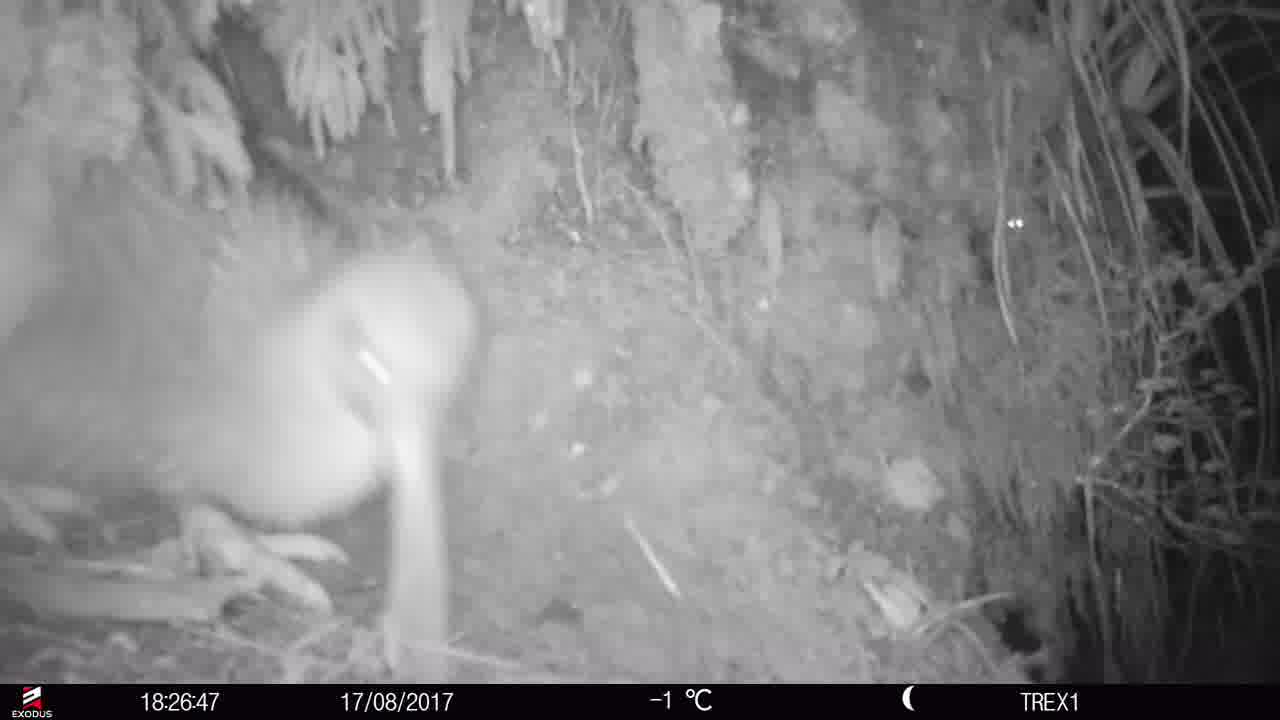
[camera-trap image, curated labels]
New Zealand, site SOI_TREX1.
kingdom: Animalia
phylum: Chordata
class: Aves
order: Apterygiformes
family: Apterygidae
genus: Apteryx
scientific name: Apteryx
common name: kiwi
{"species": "kiwi (Apteryx)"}